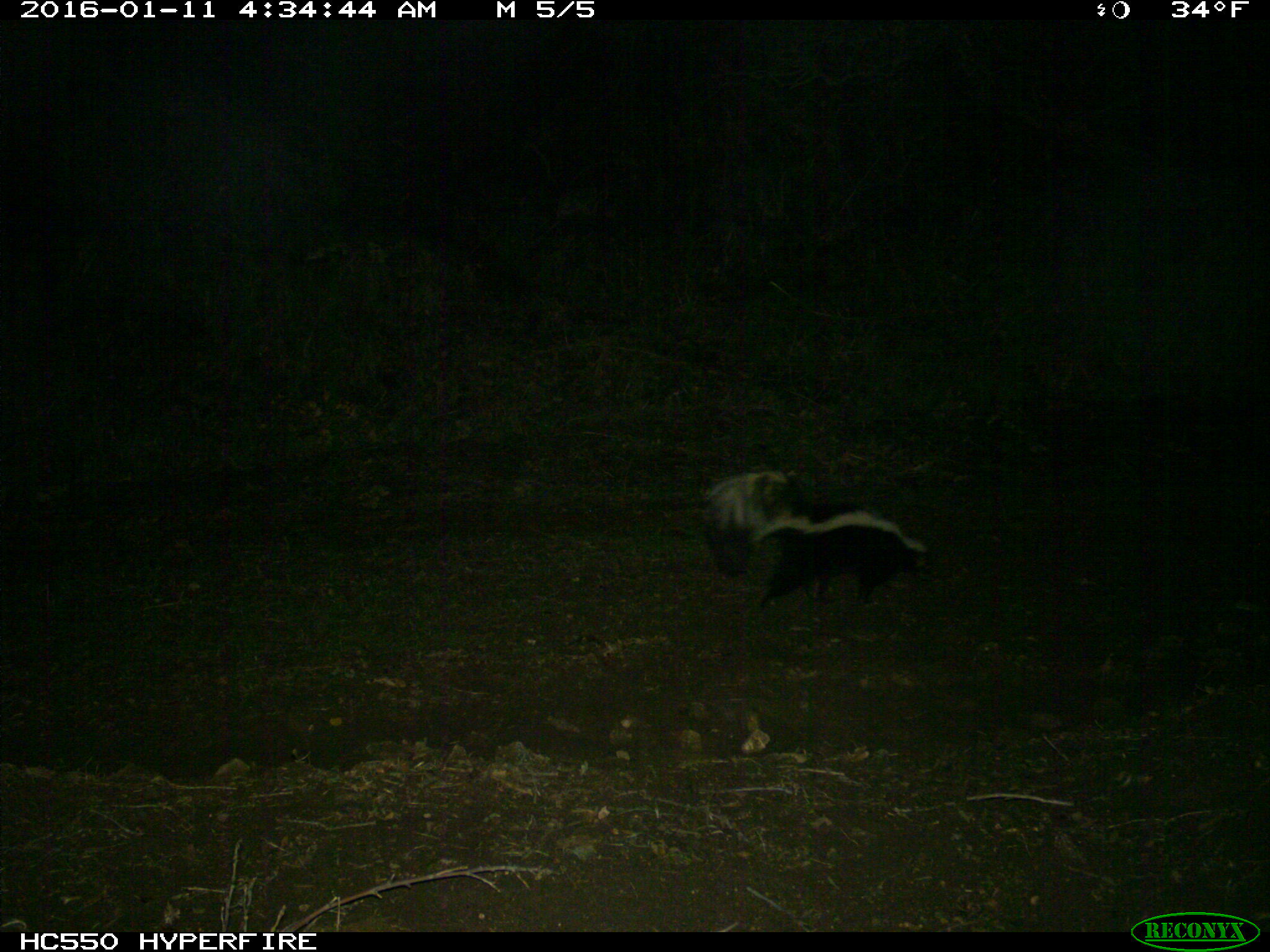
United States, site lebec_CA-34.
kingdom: Animalia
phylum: Chordata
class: Mammalia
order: Carnivora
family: Mephitidae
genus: Mephitis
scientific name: Mephitis mephitis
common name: striped skunk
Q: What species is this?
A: Mephitis mephitis (striped skunk).